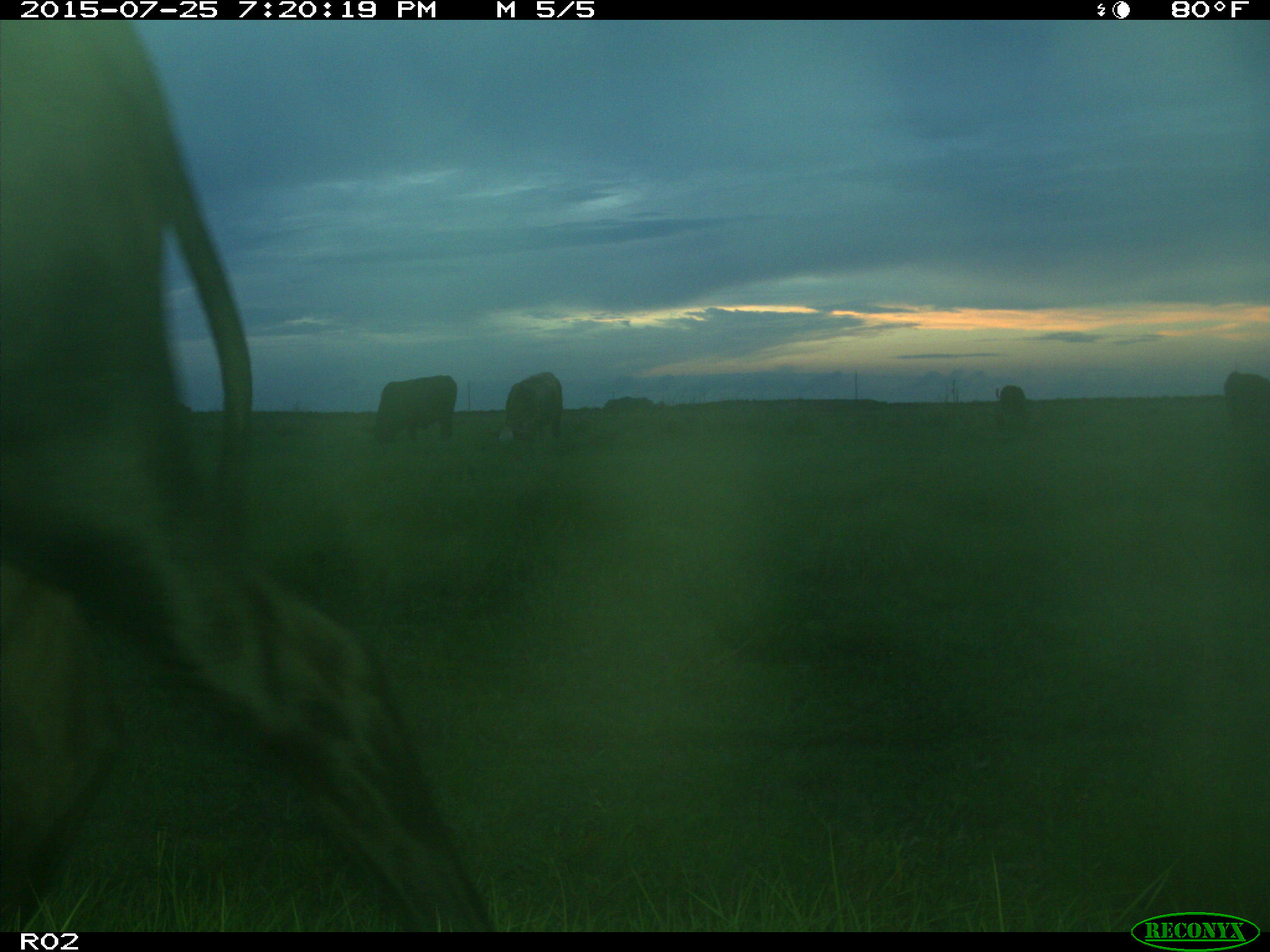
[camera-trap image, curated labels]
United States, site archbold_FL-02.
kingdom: Animalia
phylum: Chordata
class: Mammalia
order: Artiodactyla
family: Bovidae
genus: Bos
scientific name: Bos taurus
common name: domestic cow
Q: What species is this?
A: Bos taurus (domestic cow).